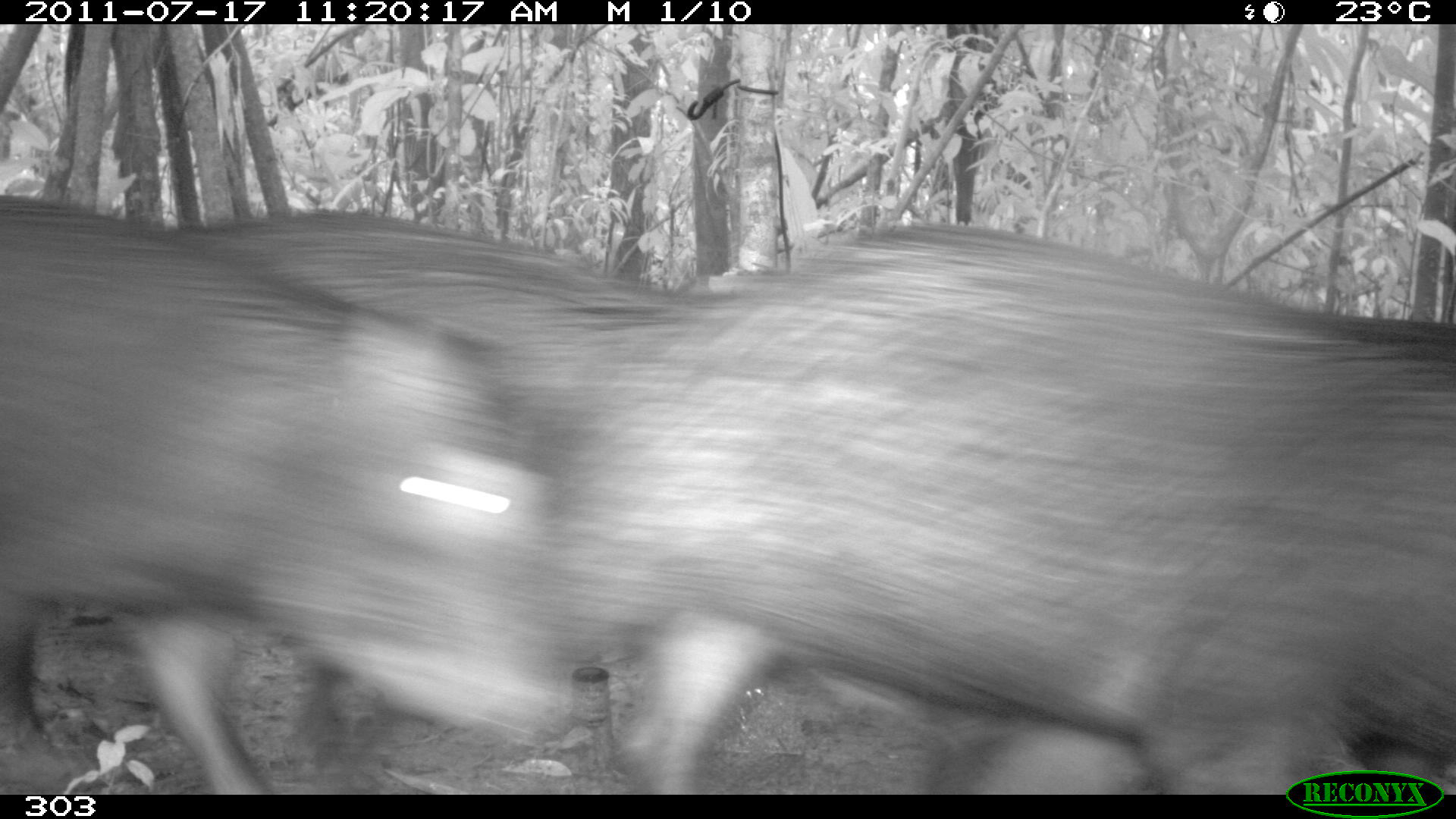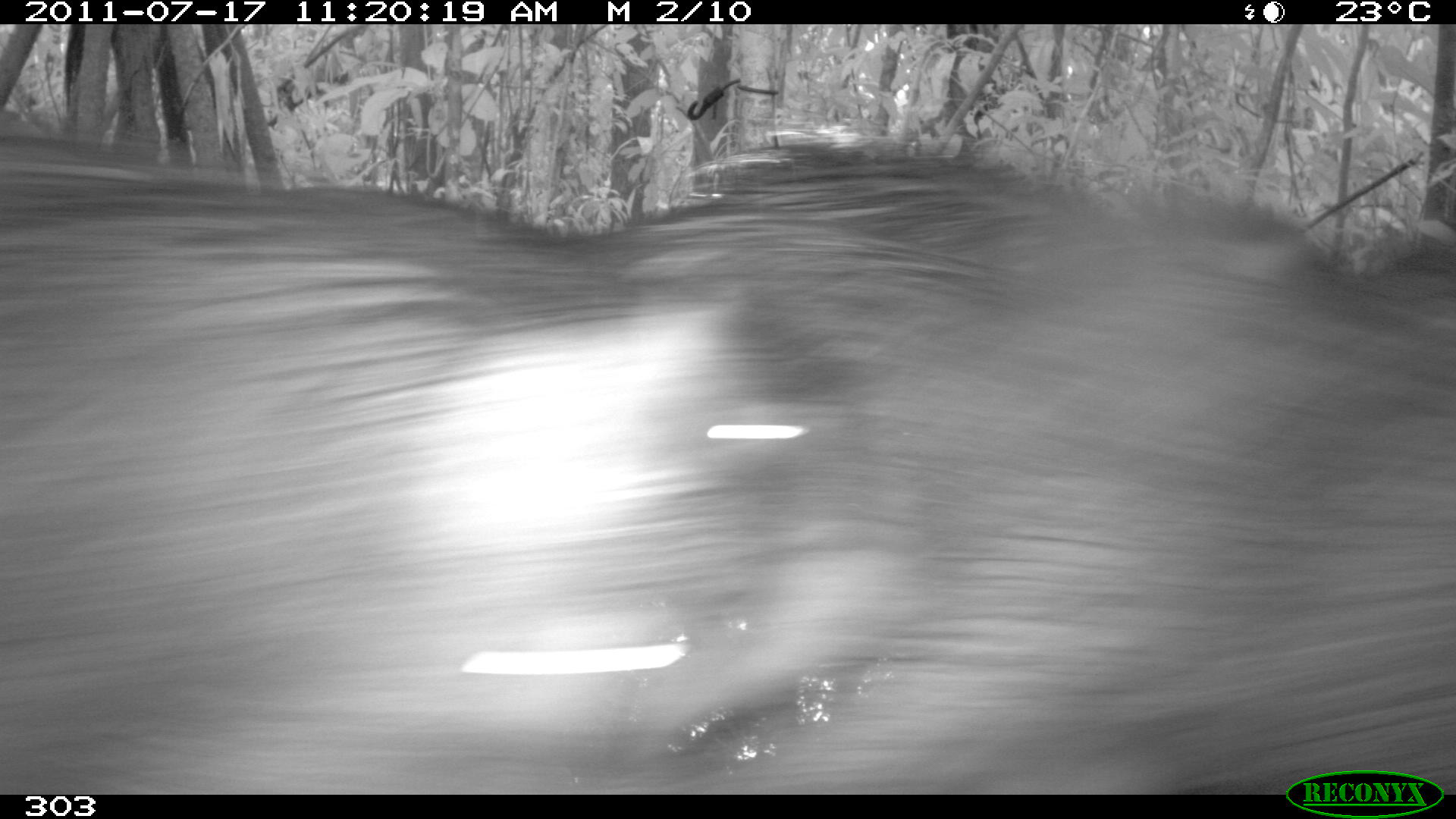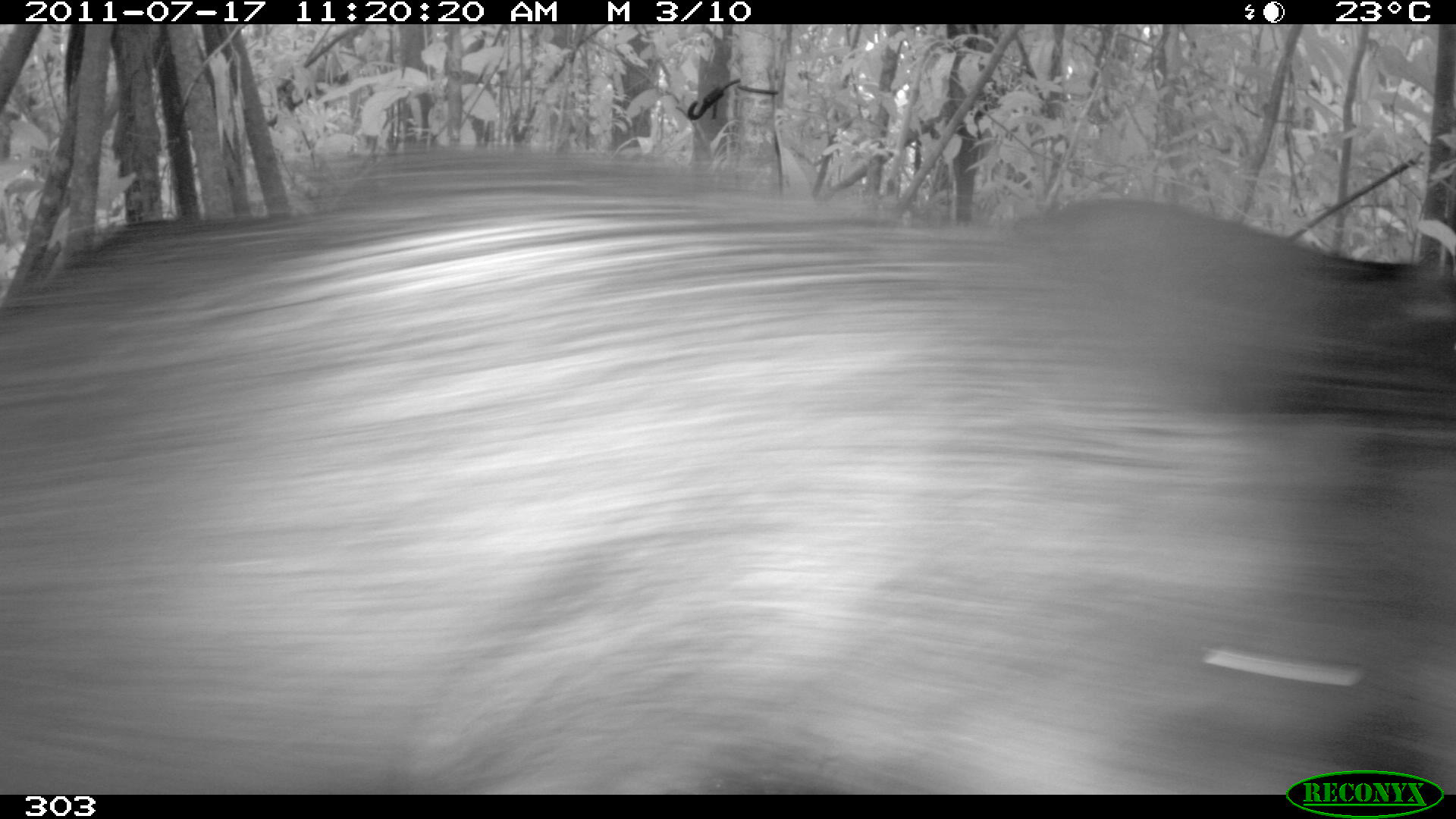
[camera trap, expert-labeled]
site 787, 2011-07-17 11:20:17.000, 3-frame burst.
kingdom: Animalia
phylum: Chordata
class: Mammalia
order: Artiodactyla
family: Tayassuidae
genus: Tayassu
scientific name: Tayassu pecari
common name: white-lipped peccary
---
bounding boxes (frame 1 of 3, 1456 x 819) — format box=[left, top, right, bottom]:
tayassu pecari: box=[565, 216, 1455, 792]; box=[0, 192, 570, 790]; box=[145, 208, 712, 788]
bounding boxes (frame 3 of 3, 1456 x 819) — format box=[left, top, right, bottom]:
tayassu pecari: box=[0, 147, 1453, 794]